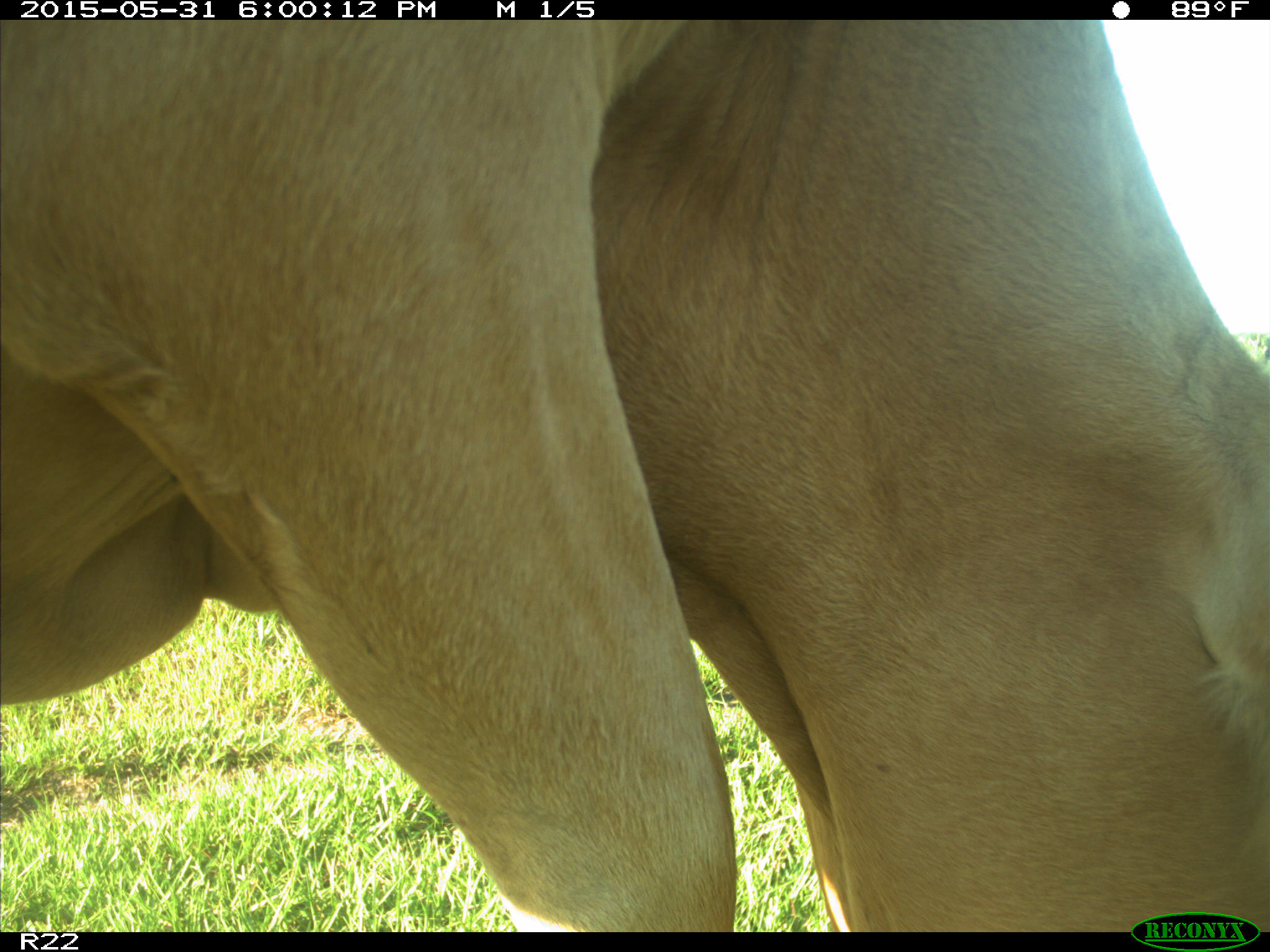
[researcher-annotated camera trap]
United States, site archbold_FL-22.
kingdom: Animalia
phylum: Chordata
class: Mammalia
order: Artiodactyla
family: Bovidae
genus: Bos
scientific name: Bos taurus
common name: domestic cow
Bos taurus (domestic cow).